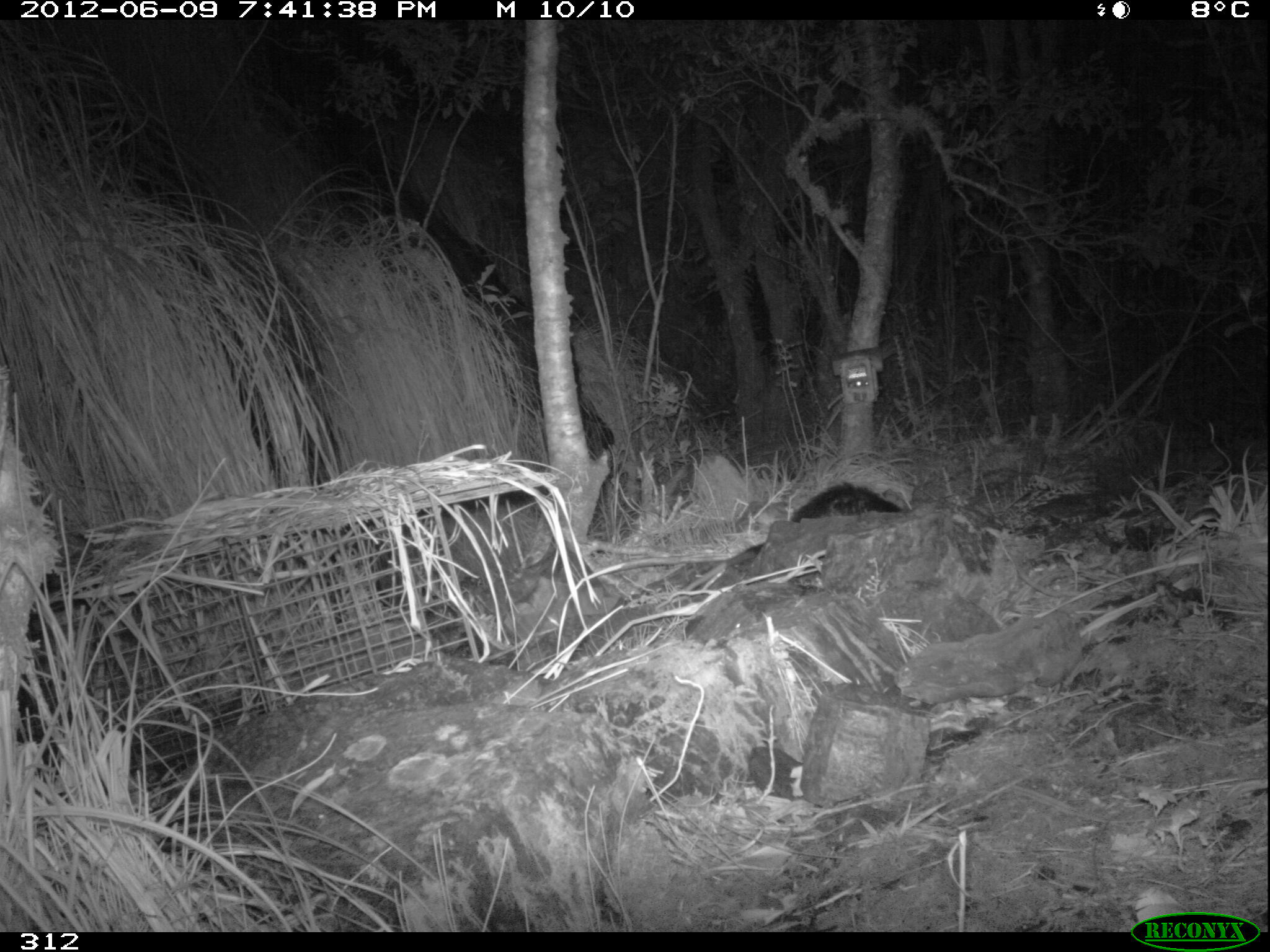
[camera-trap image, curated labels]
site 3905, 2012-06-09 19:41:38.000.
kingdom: Animalia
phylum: Chordata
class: Mammalia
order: Didelphimorphia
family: Didelphidae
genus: Didelphis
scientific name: Didelphis pernigra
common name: andean white-eared opossum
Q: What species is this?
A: Didelphis pernigra (andean white-eared opossum).